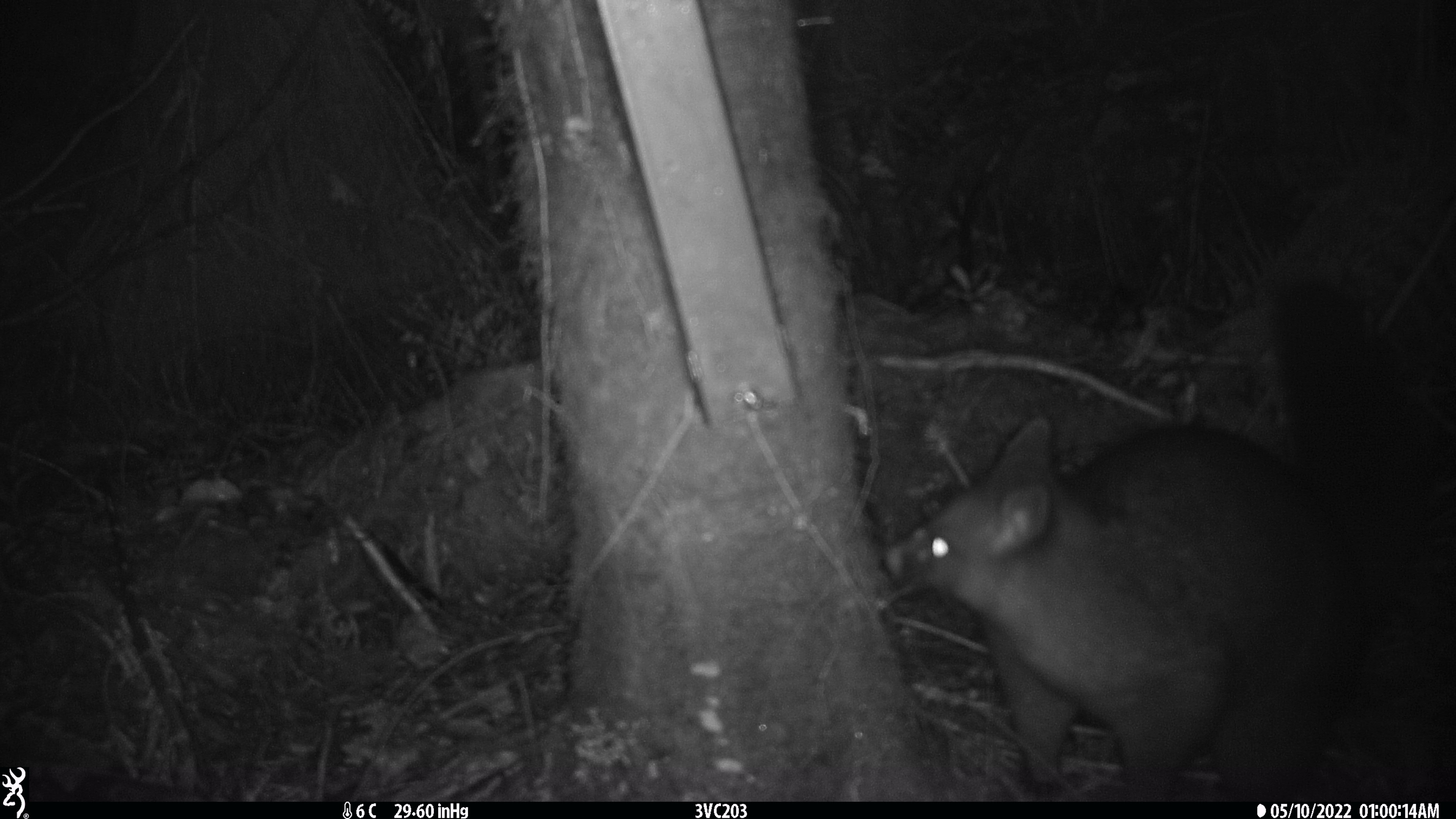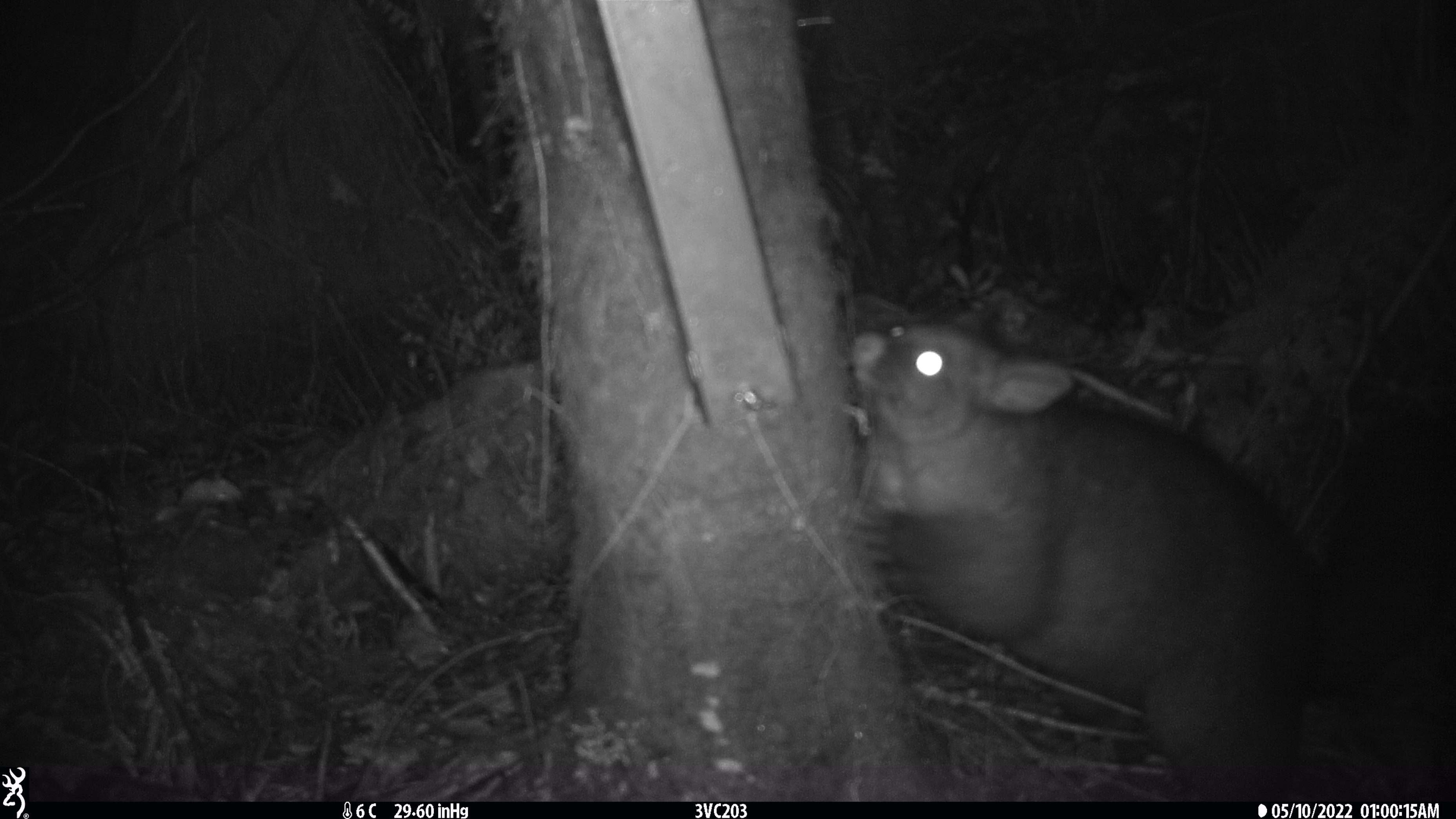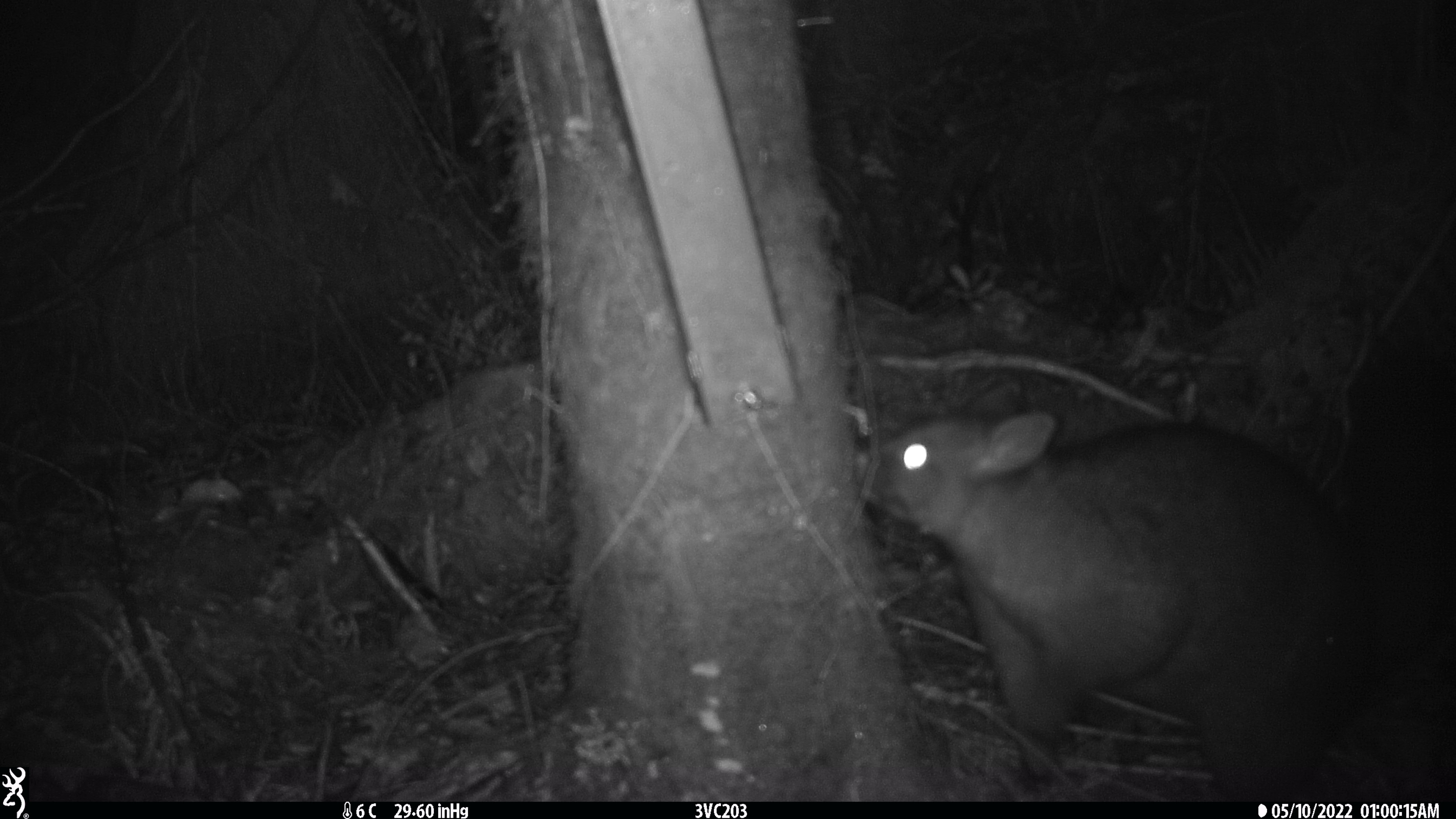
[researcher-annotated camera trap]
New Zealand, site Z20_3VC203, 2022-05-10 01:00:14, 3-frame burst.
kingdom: Animalia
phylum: Chordata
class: Mammalia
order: Diprotodontia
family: Phalangeridae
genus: Trichosurus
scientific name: Trichosurus vulpecula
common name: common brushtail possum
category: possum